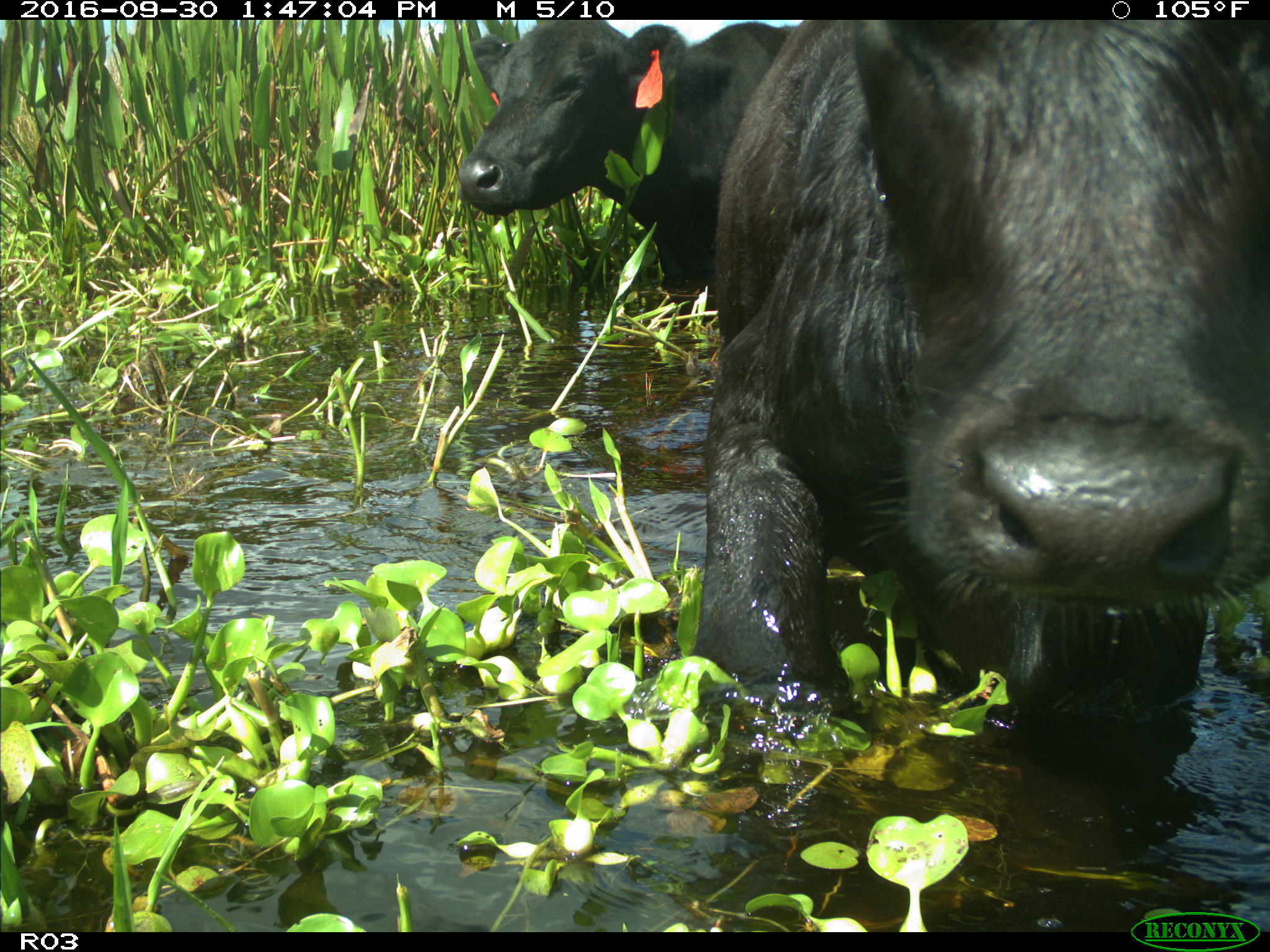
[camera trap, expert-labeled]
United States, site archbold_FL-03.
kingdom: Animalia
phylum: Chordata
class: Mammalia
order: Artiodactyla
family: Bovidae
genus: Bos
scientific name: Bos taurus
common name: domestic cow